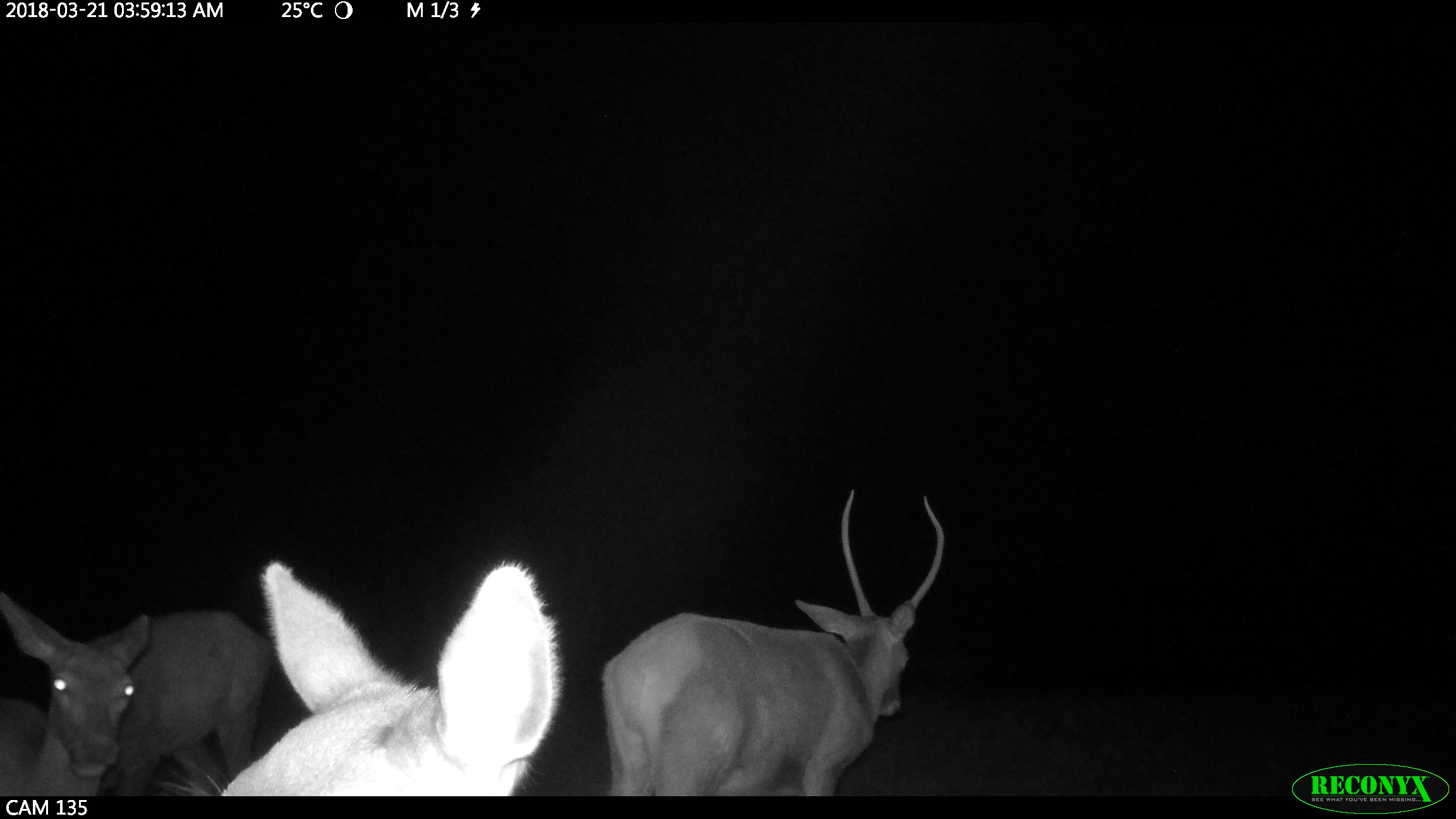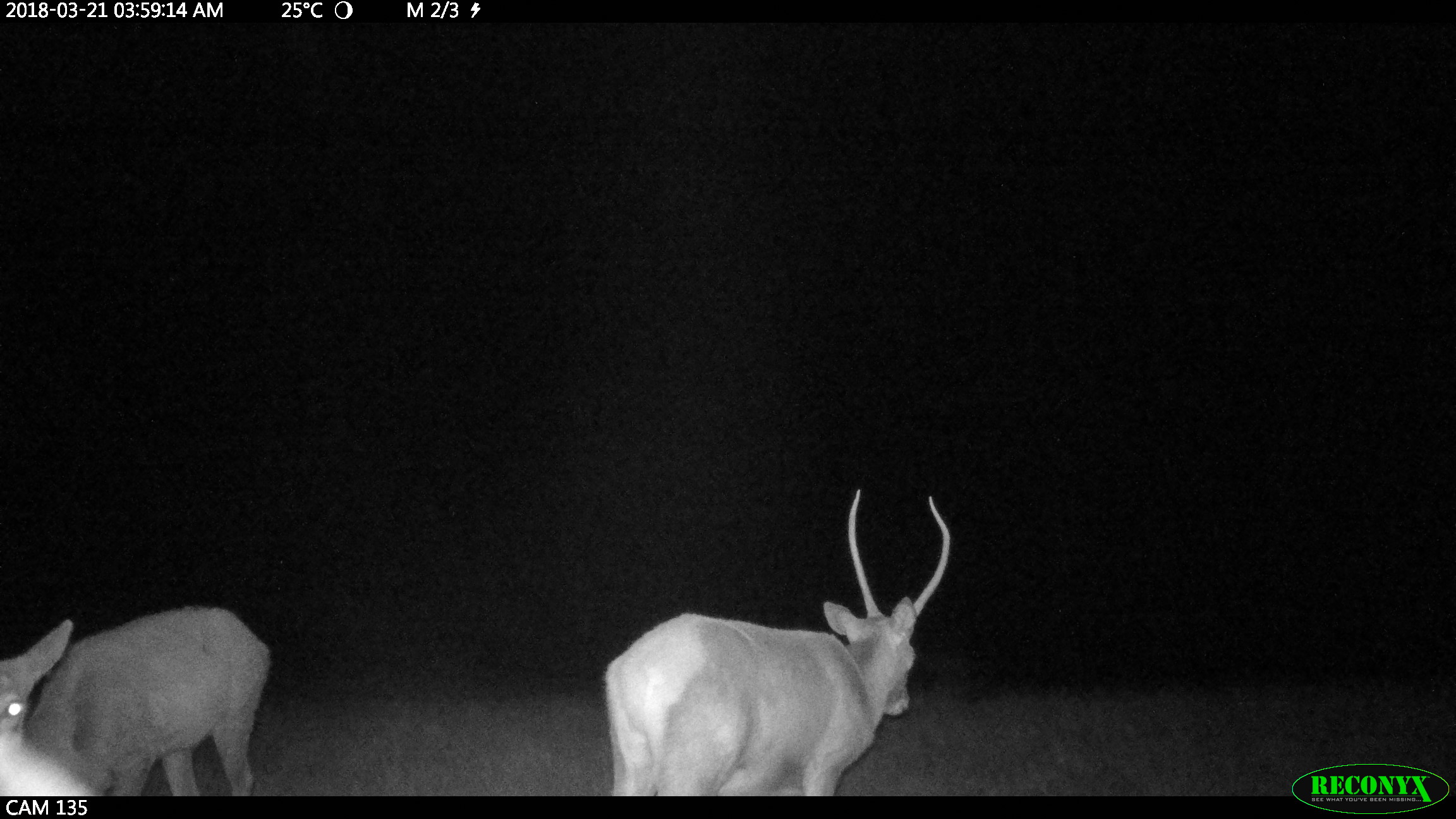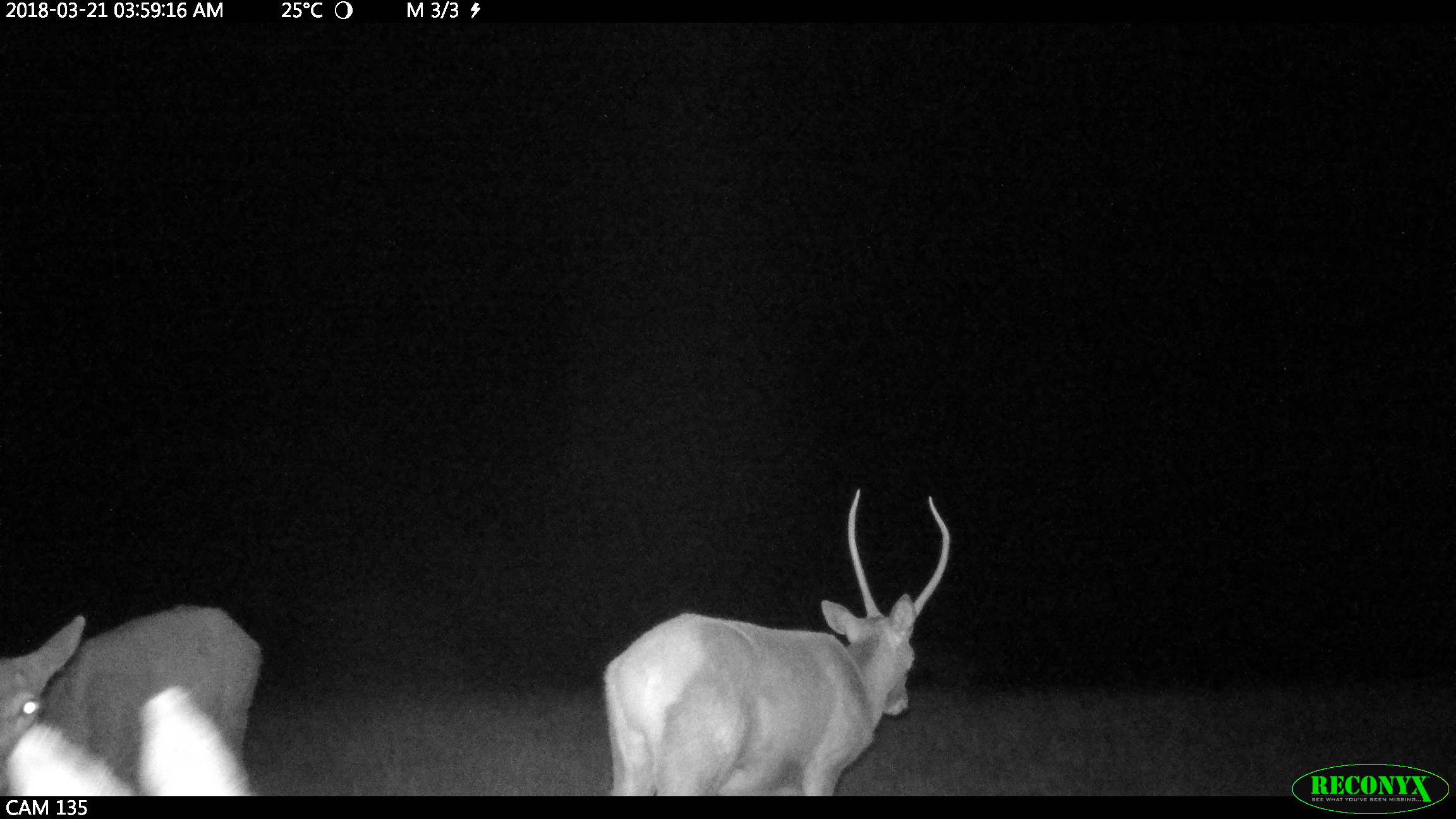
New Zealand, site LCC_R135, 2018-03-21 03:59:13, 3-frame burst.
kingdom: Animalia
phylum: Chordata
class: Mammalia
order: Artiodactyla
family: Cervidae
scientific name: Cervidae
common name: deer